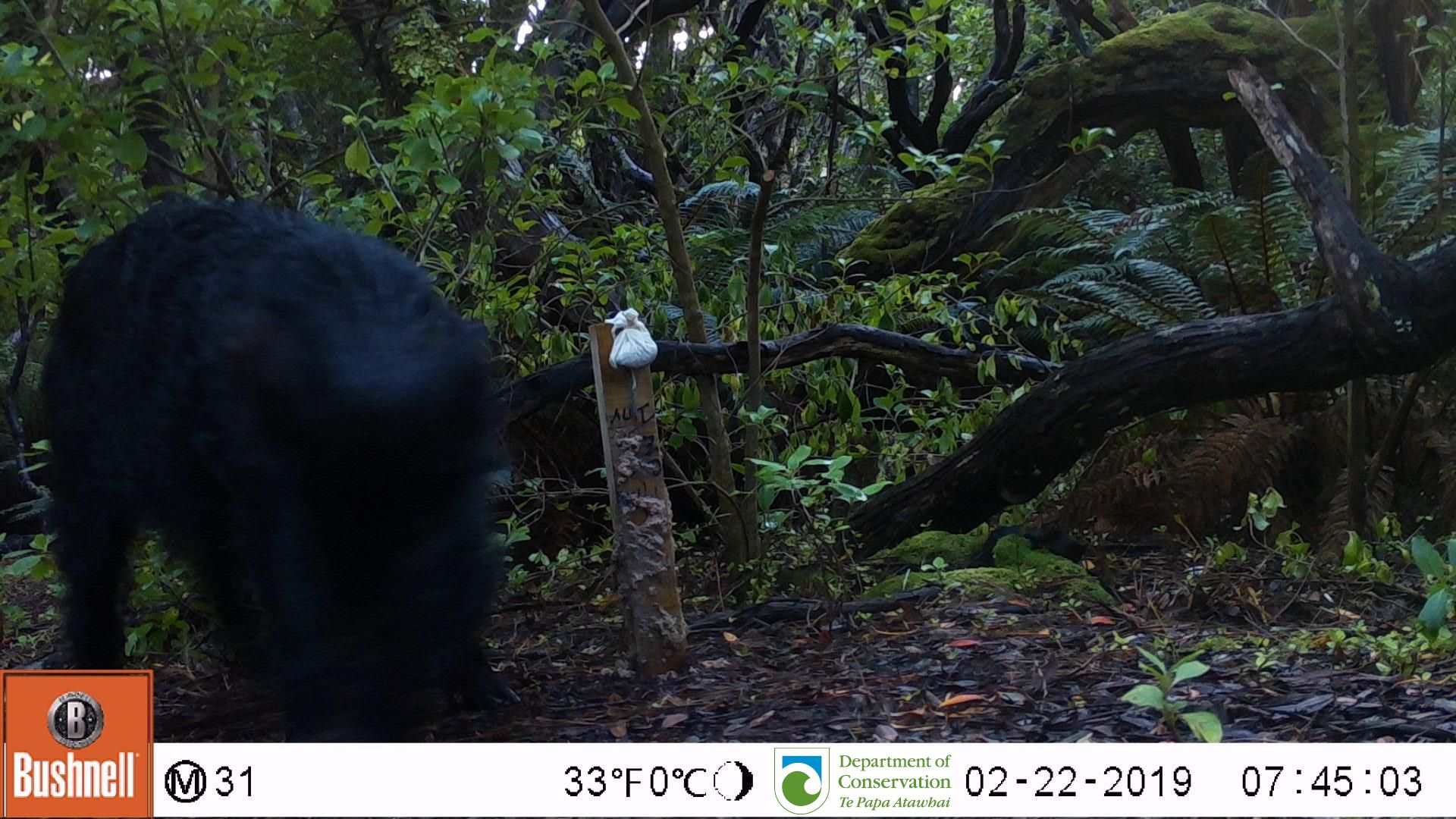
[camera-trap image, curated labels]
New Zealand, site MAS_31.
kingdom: Animalia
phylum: Chordata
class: Mammalia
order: Artiodactyla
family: Suidae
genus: Sus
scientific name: Sus scrofa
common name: pig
Pig (Sus scrofa).